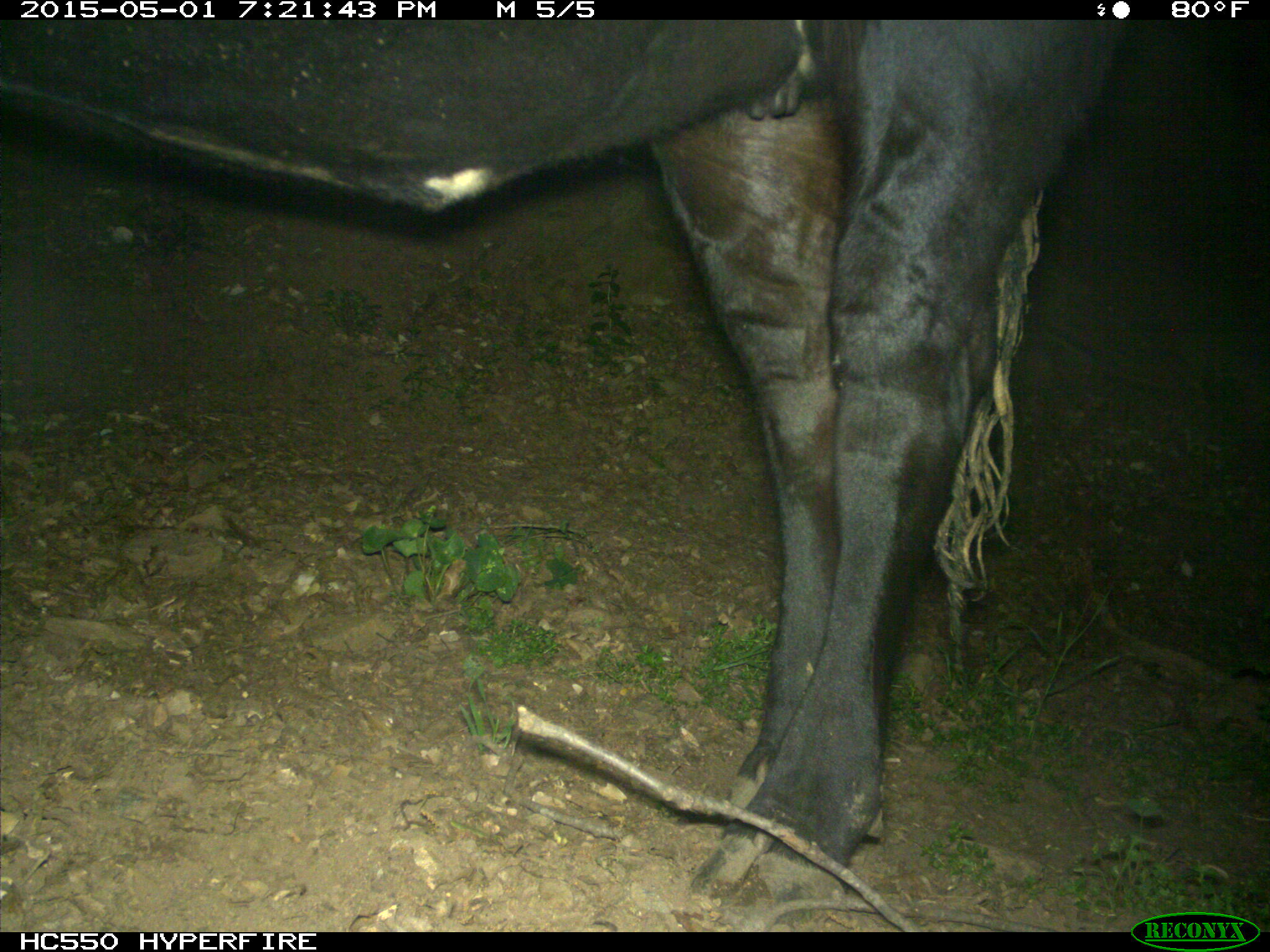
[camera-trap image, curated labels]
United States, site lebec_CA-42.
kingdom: Animalia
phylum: Chordata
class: Mammalia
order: Artiodactyla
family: Bovidae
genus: Bos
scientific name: Bos taurus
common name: domestic cow